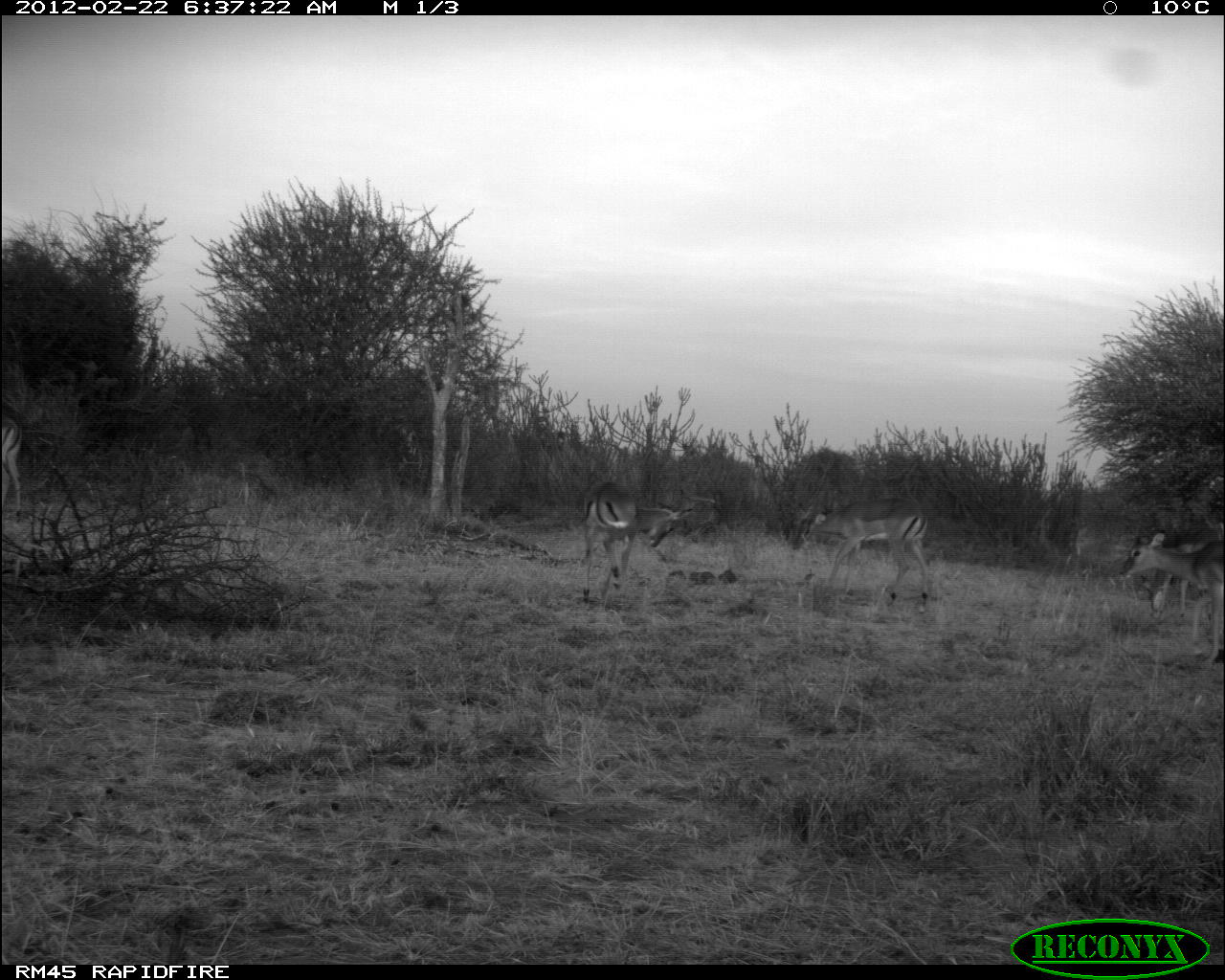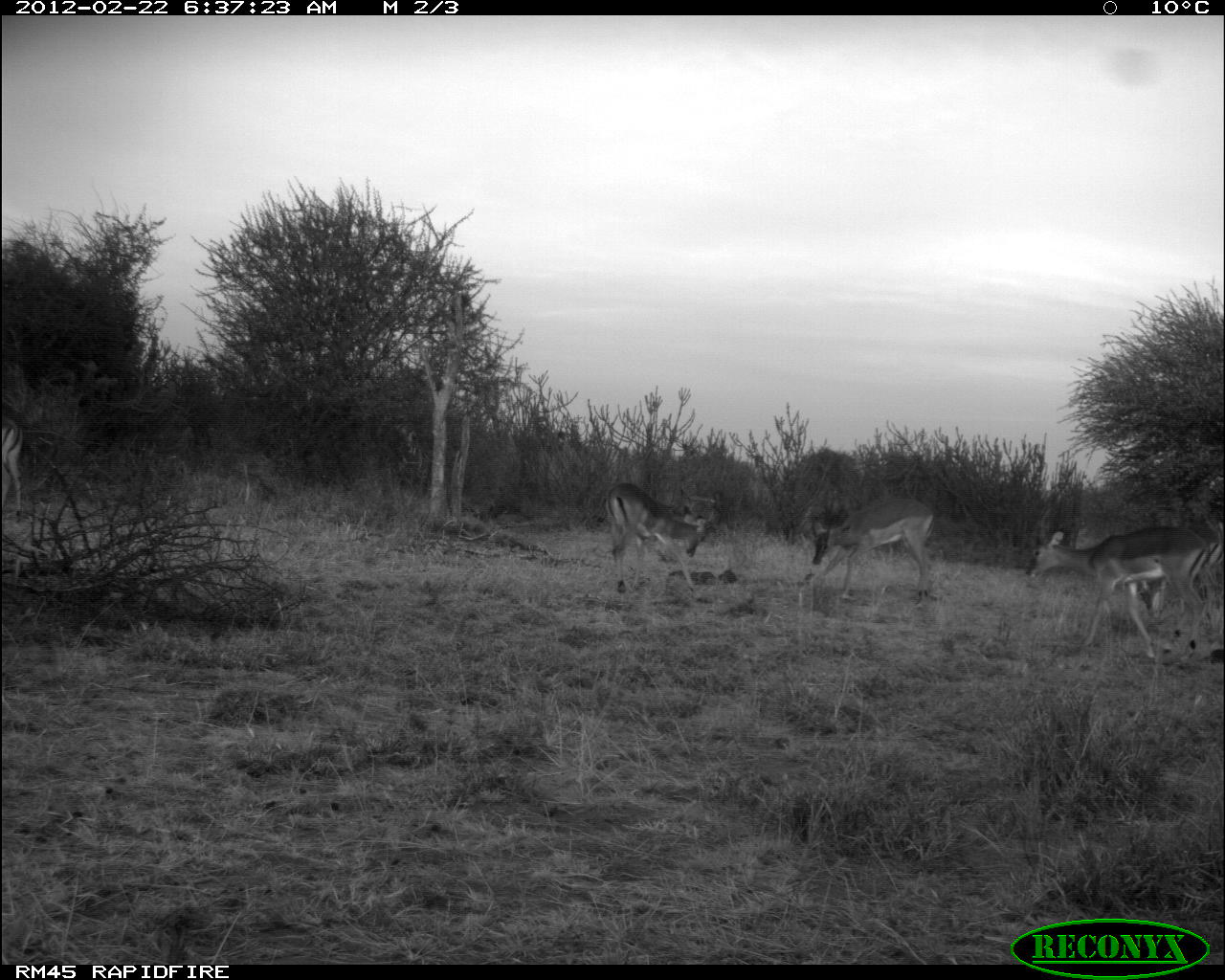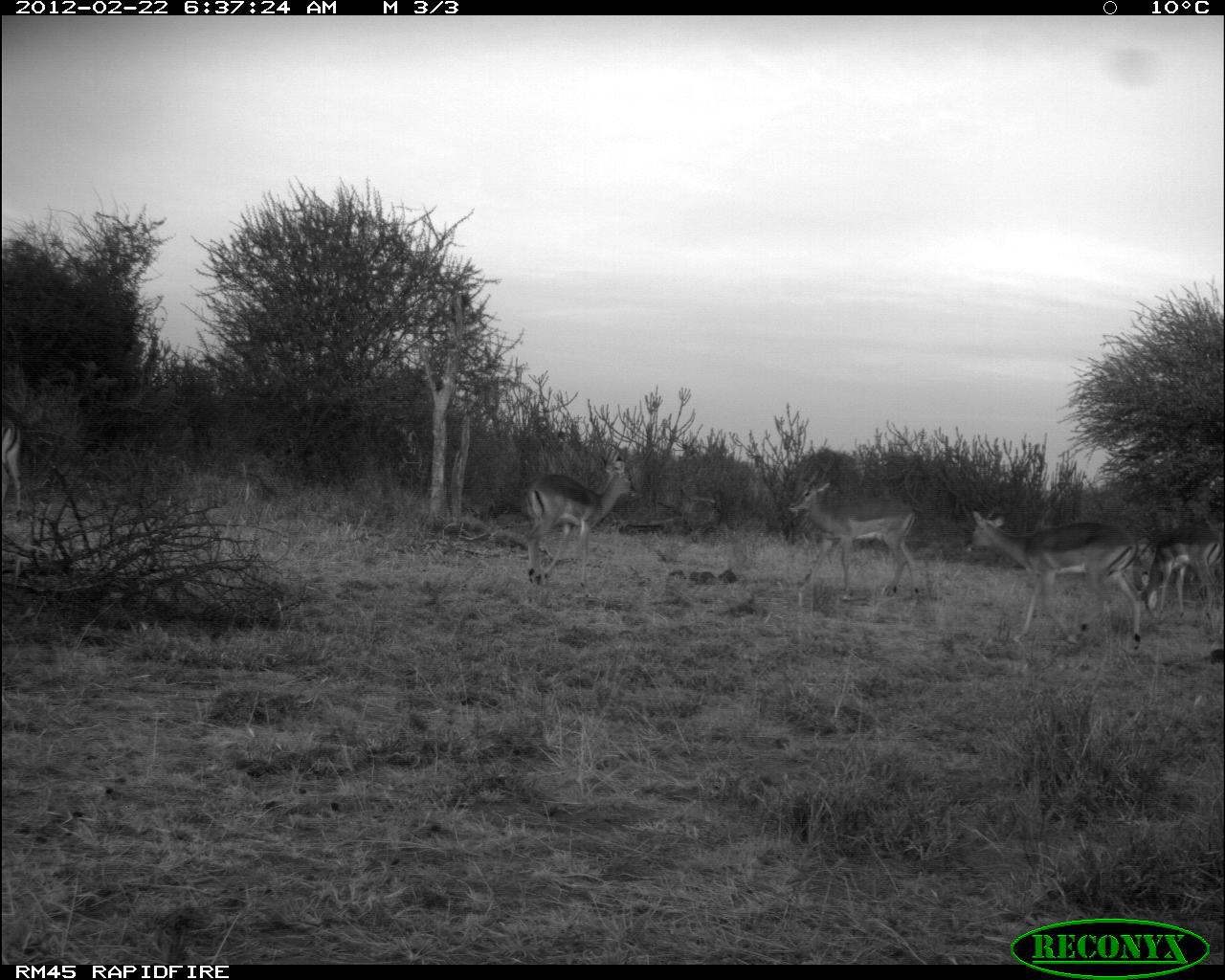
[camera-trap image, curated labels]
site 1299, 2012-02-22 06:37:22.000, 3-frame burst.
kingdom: Animalia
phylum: Chordata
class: Mammalia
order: Artiodactyla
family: Bovidae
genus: Aepyceros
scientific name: Aepyceros melampus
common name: impala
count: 5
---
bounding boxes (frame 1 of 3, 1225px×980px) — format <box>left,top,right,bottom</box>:
aepyceros melampus: <box>792,495,929,615</box>; <box>582,481,695,615</box>; <box>1118,530,1224,663</box>; <box>1140,527,1224,631</box>; <box>0,400,23,531</box>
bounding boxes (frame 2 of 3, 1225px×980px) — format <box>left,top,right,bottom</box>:
aepyceros melampus: <box>1026,531,1211,660</box>; <box>811,497,936,608</box>; <box>605,483,706,594</box>; <box>1138,523,1224,638</box>; <box>2,419,24,525</box>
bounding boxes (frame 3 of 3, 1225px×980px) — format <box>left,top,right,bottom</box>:
aepyceros melampus: <box>964,509,1142,648</box>; <box>789,469,922,599</box>; <box>523,444,638,588</box>; <box>1139,527,1224,623</box>; <box>1,415,25,515</box>